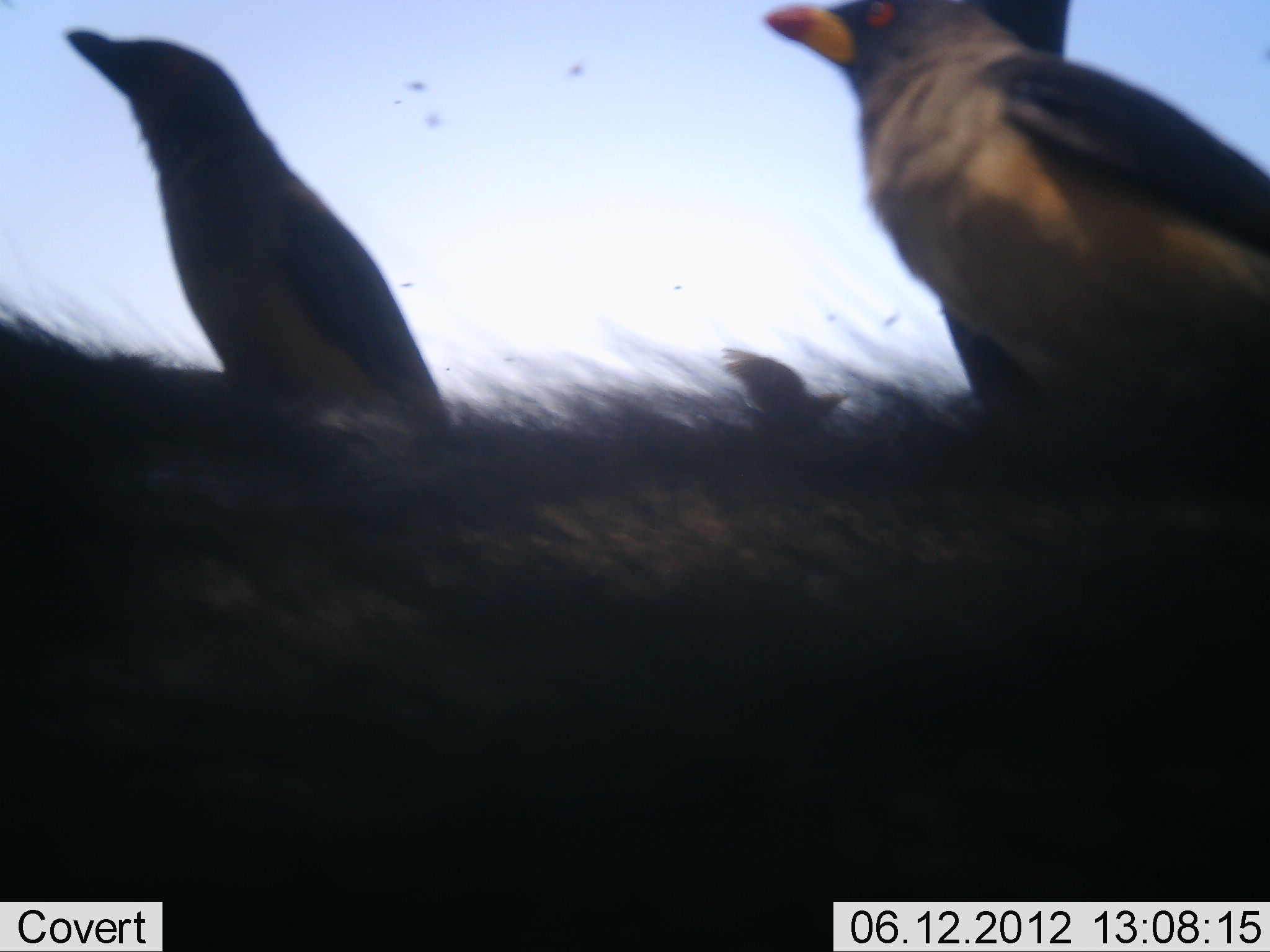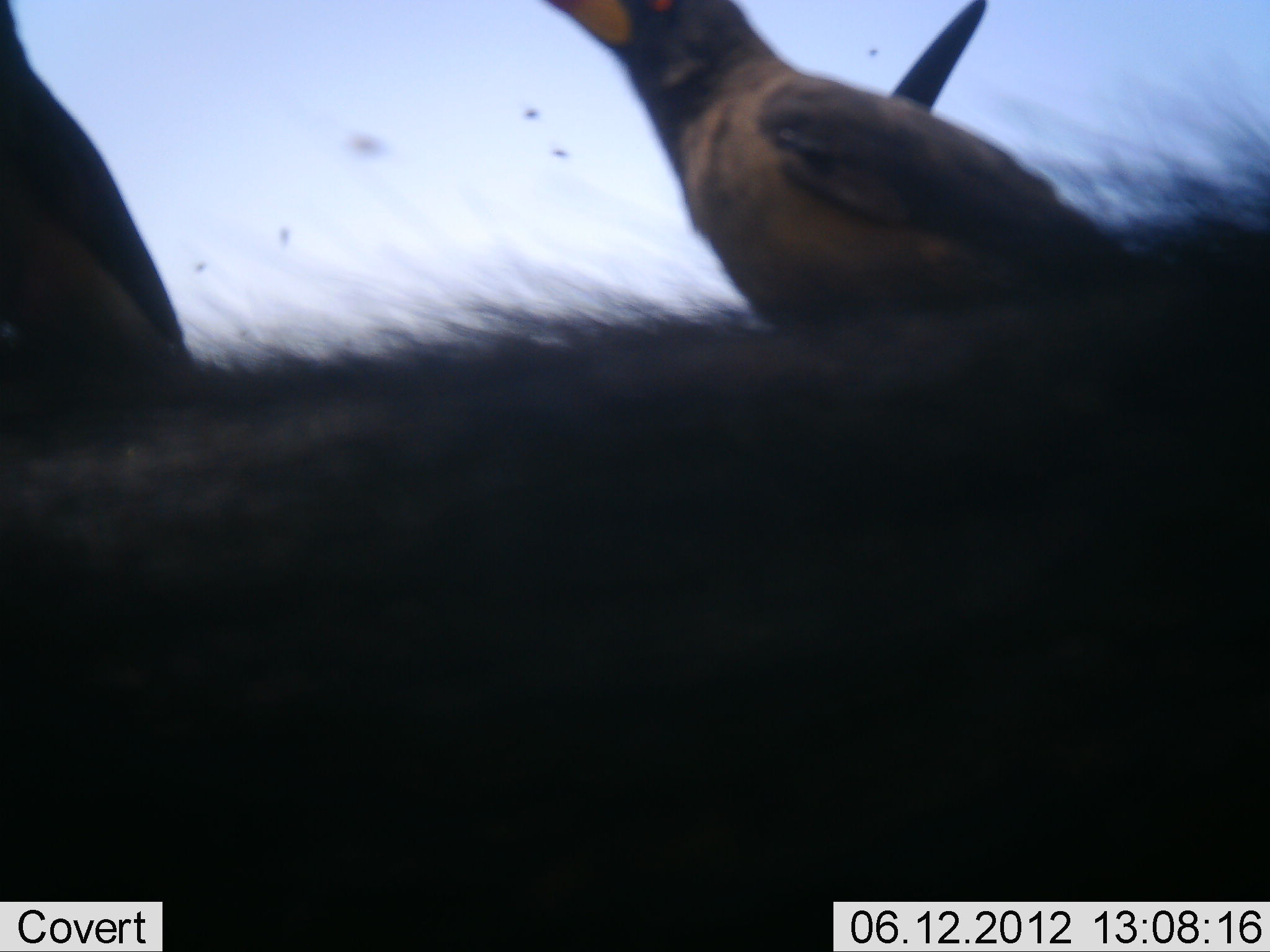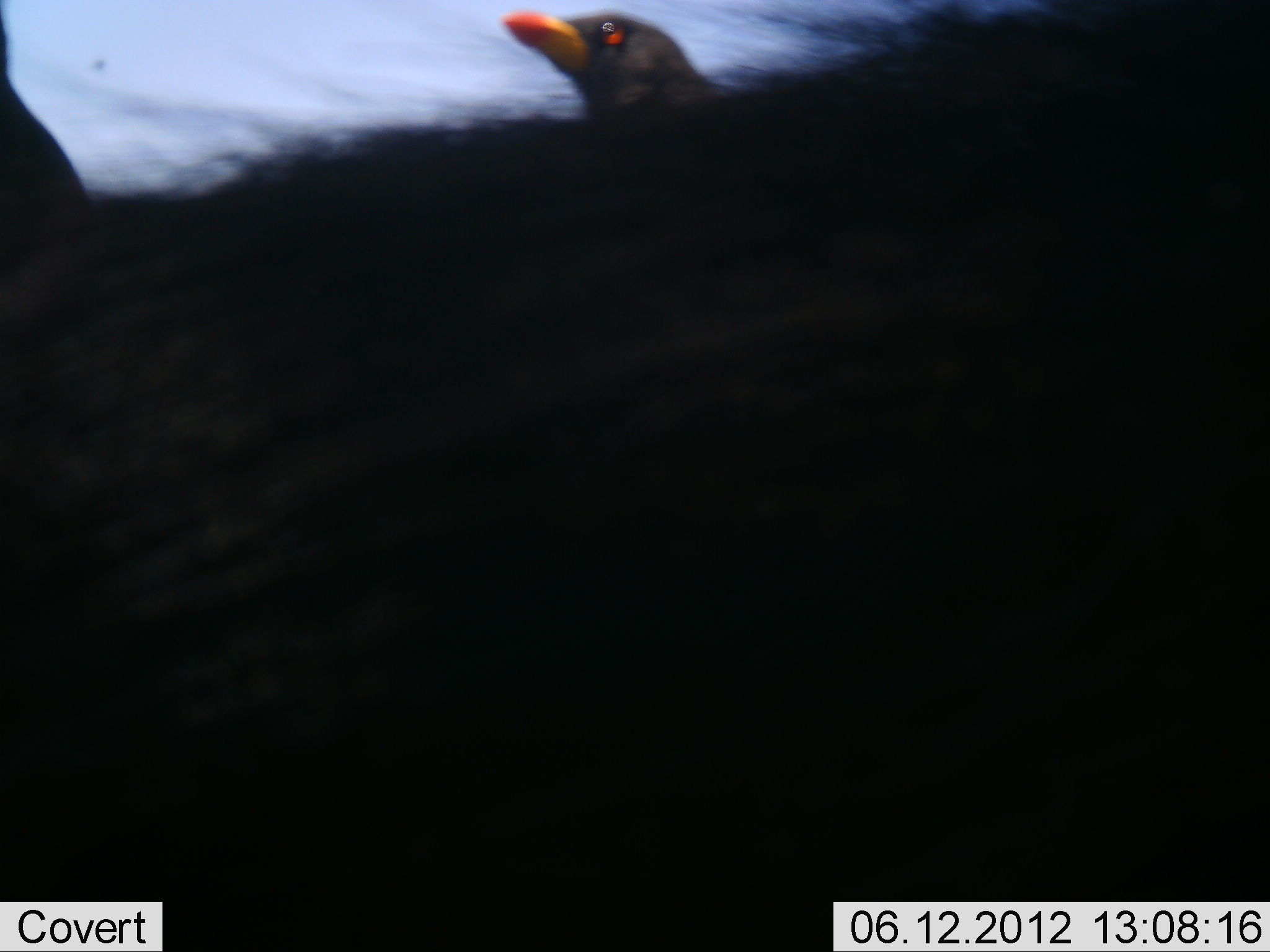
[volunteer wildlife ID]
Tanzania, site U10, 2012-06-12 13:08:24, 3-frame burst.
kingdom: Animalia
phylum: Chordata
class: Mammalia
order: Artiodactyla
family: Bovidae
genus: Syncerus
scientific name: Syncerus caffer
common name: cape buffalo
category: buffalo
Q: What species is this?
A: Buffalo (cape buffalo) (Syncerus caffer).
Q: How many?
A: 1.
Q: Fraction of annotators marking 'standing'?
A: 80%.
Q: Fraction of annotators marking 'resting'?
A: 0%.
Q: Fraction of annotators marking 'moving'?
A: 30%.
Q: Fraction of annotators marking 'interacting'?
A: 0%.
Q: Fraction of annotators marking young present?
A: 0%.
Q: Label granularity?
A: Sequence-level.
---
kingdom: Animalia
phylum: Chordata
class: Aves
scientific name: Aves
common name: bird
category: otherbird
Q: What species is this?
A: Otherbird (bird) (Aves).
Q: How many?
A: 2.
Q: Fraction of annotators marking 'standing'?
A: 68%.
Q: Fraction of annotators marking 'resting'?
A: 23%.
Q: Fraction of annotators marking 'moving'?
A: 32%.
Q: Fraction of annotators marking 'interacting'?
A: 9%.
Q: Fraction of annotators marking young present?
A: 0%.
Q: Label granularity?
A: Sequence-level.